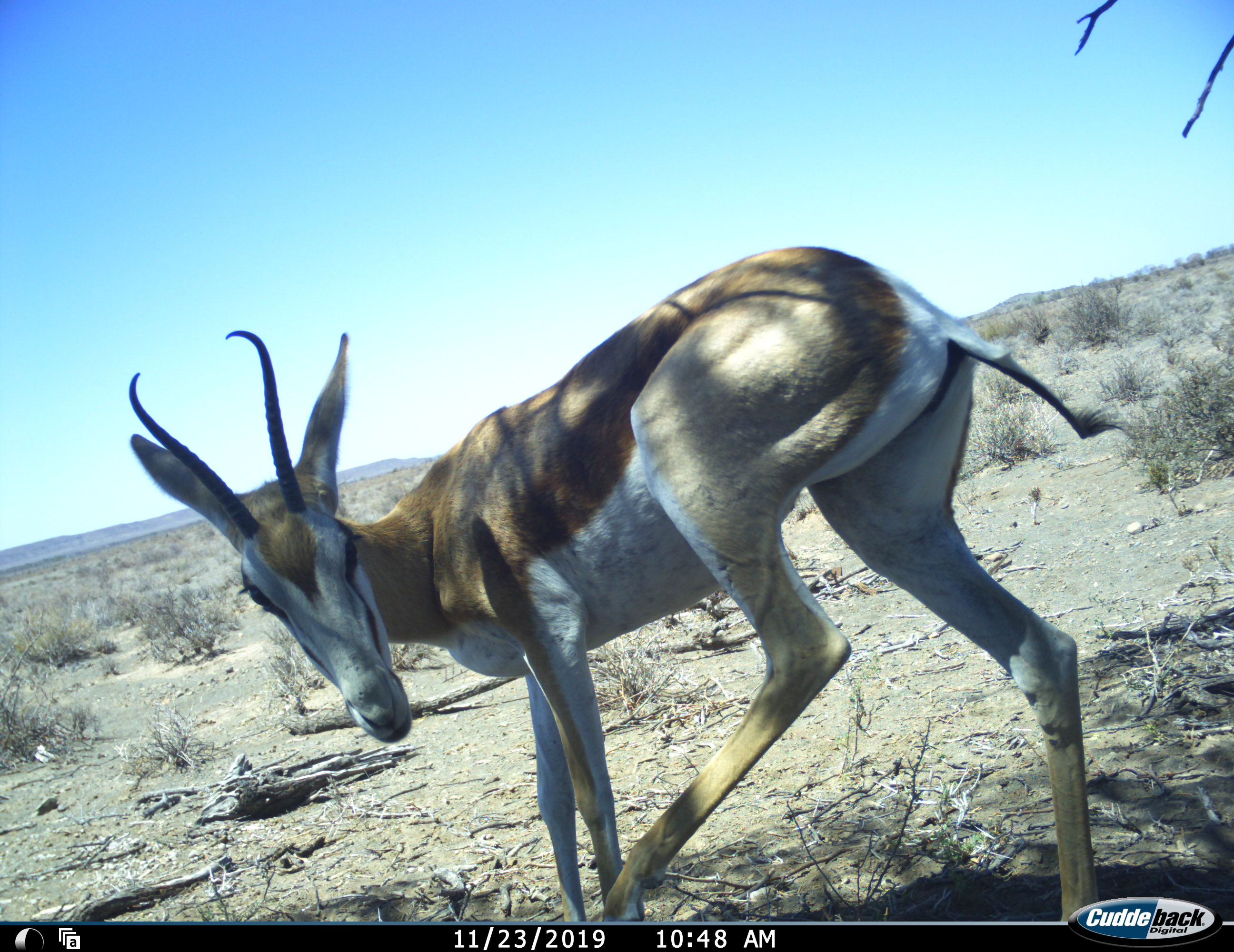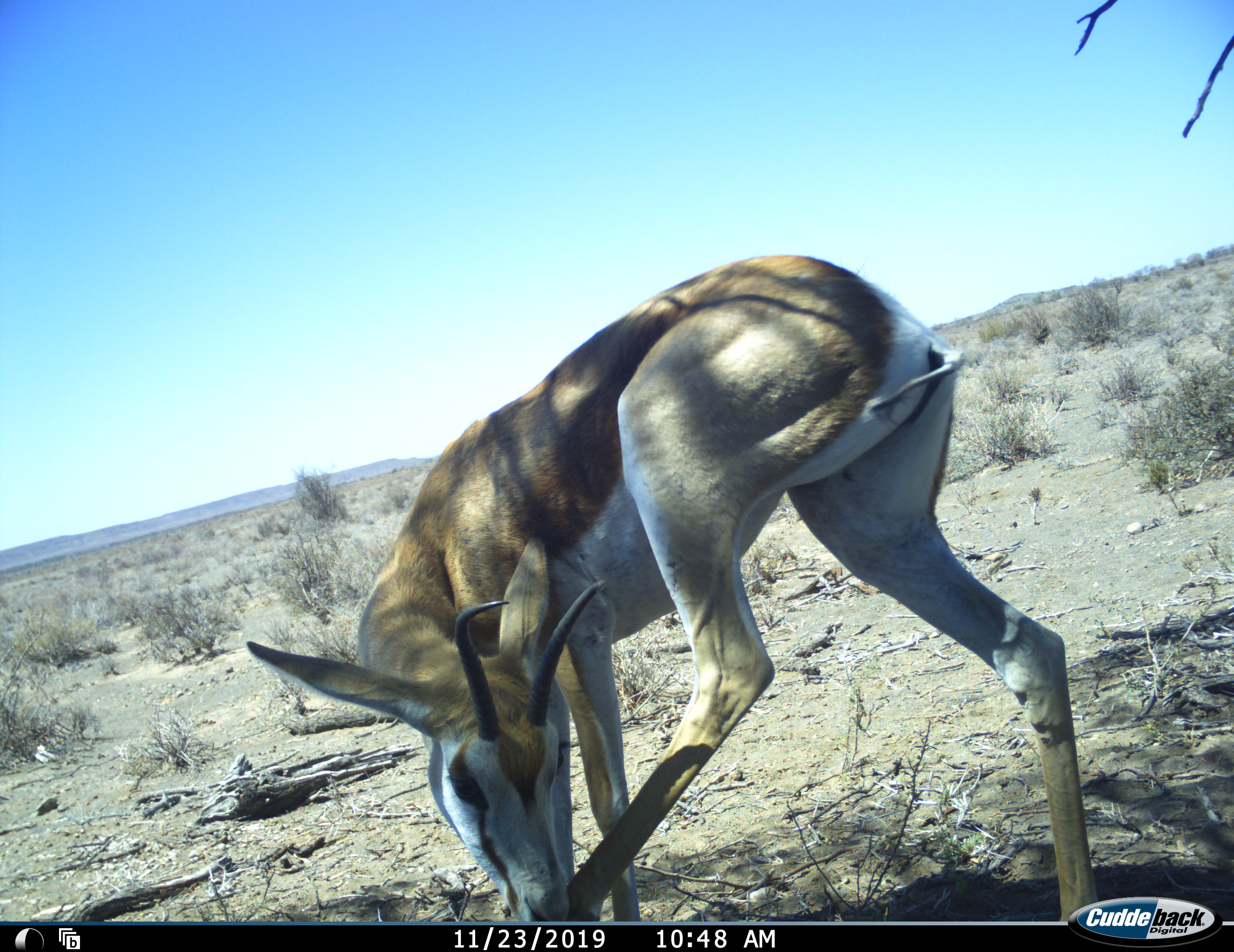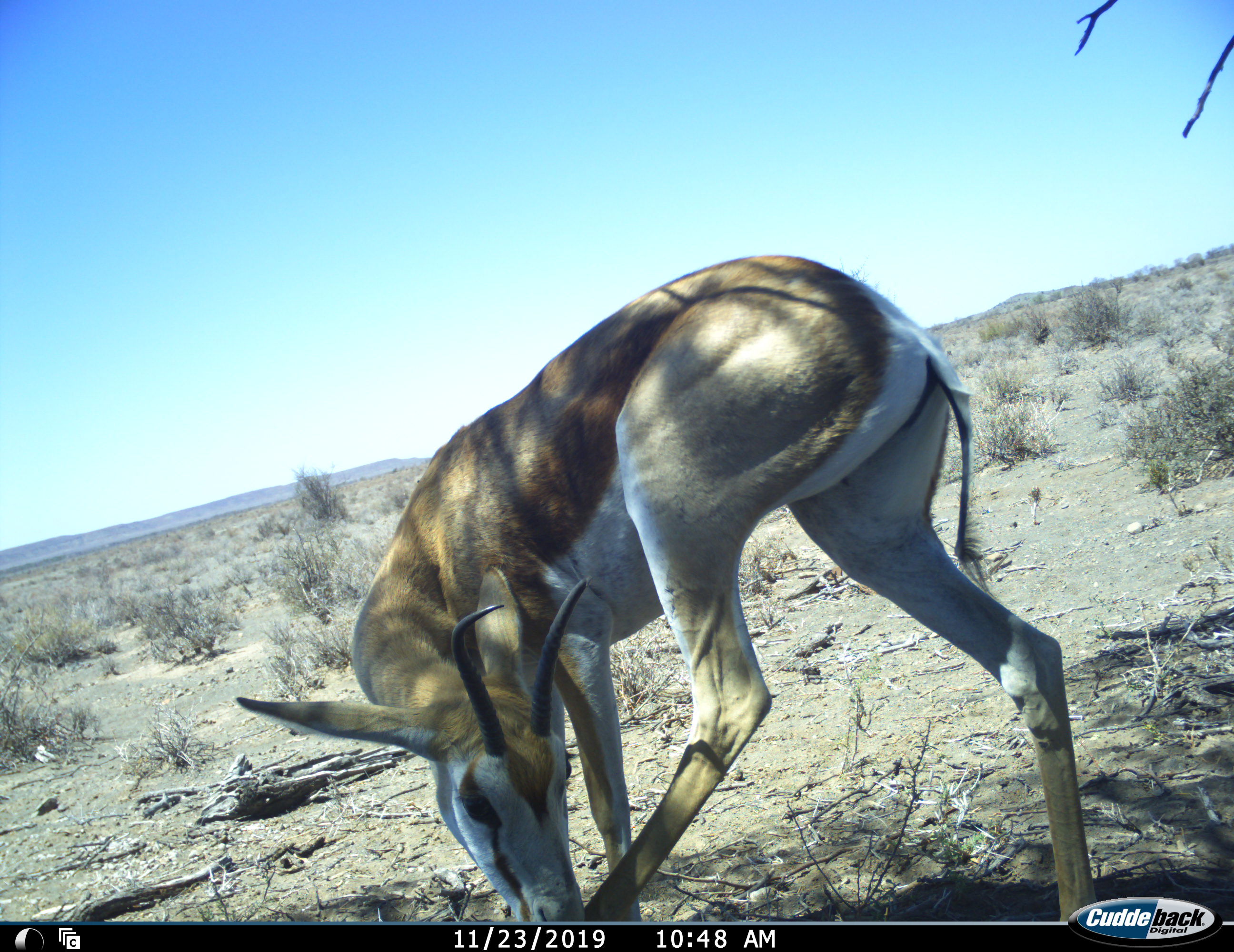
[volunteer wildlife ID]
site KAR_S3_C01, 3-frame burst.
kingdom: Animalia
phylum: Chordata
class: Mammalia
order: Artiodactyla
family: Bovidae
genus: Antidorcas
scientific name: Antidorcas marsupialis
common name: springbok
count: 1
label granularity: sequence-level